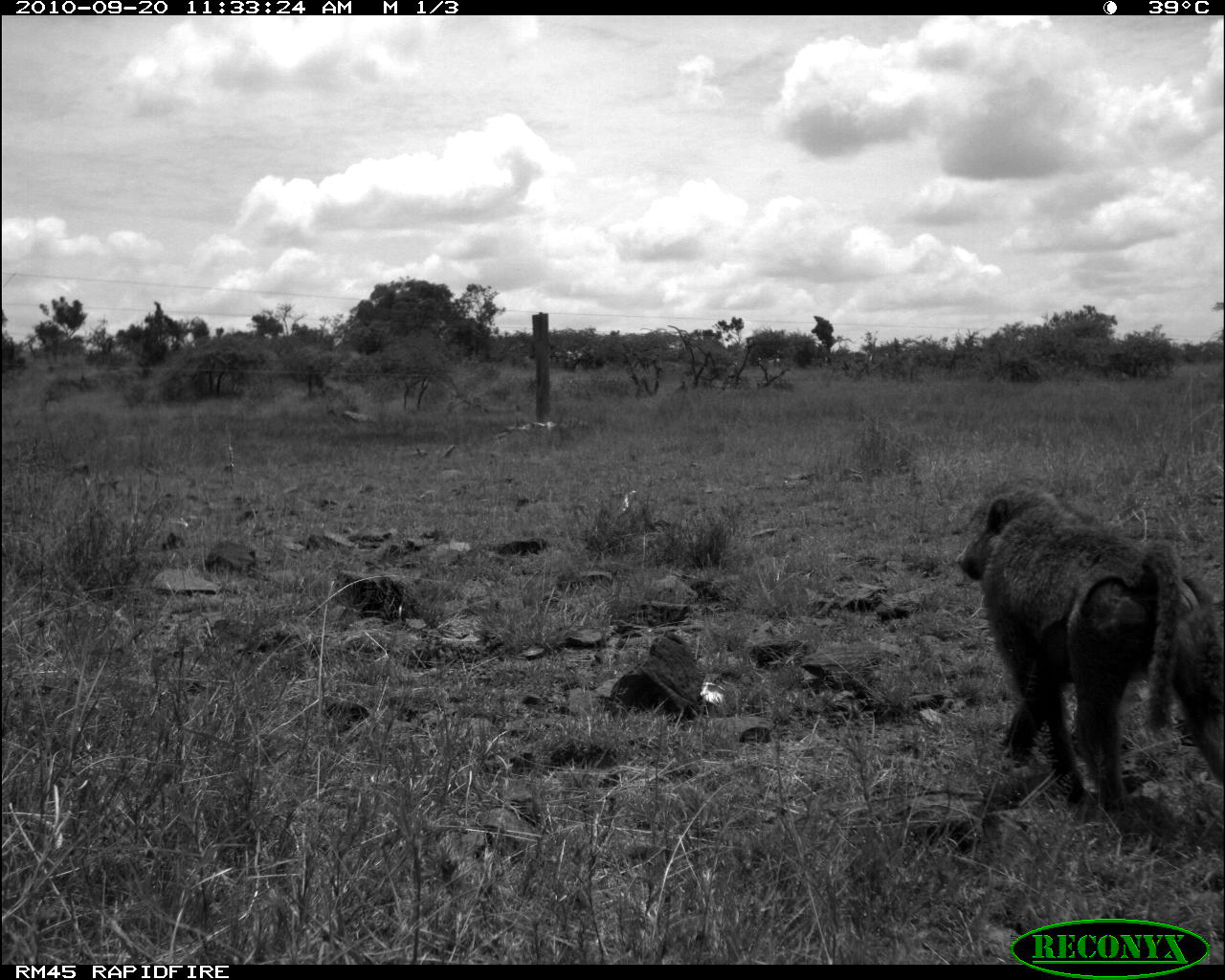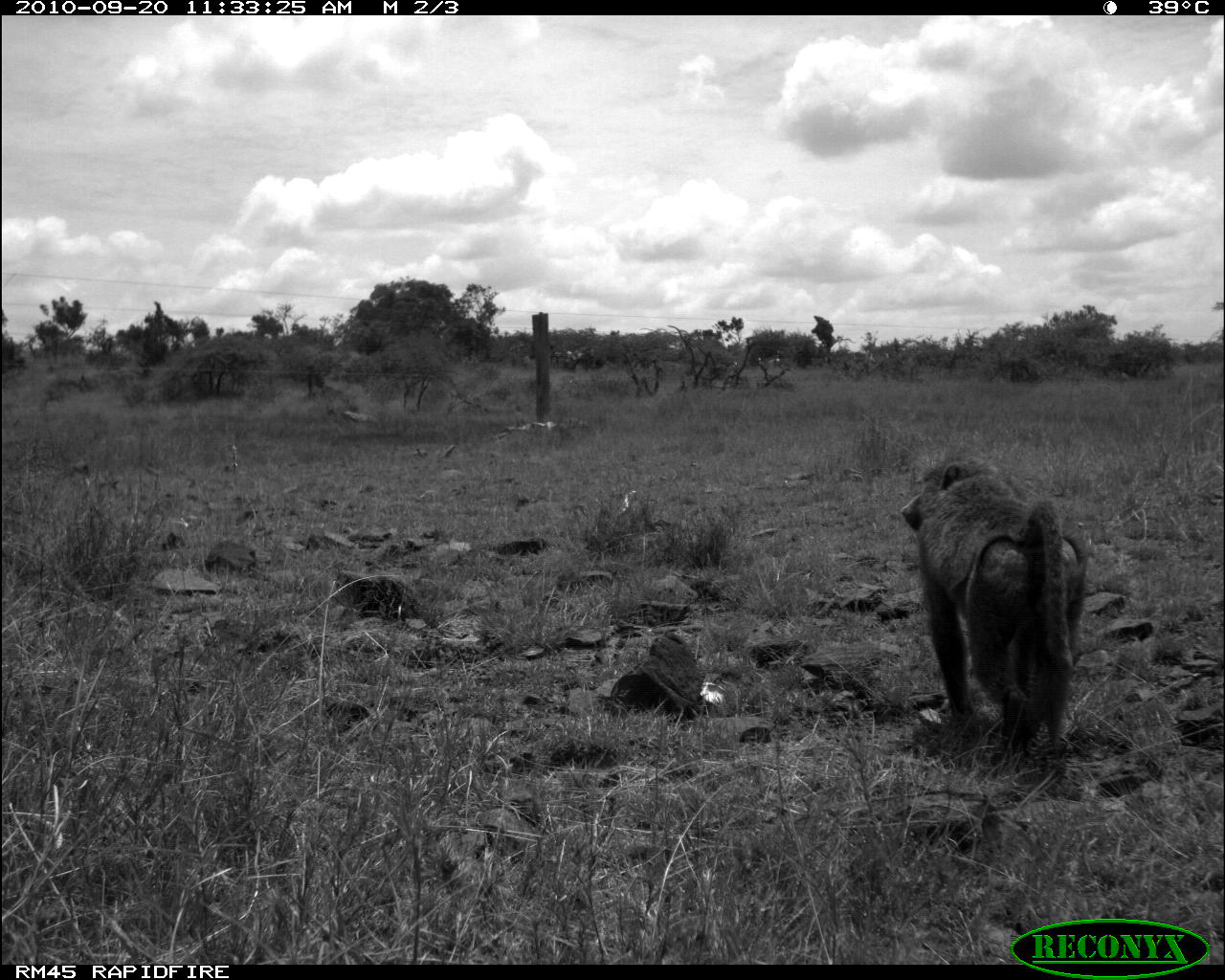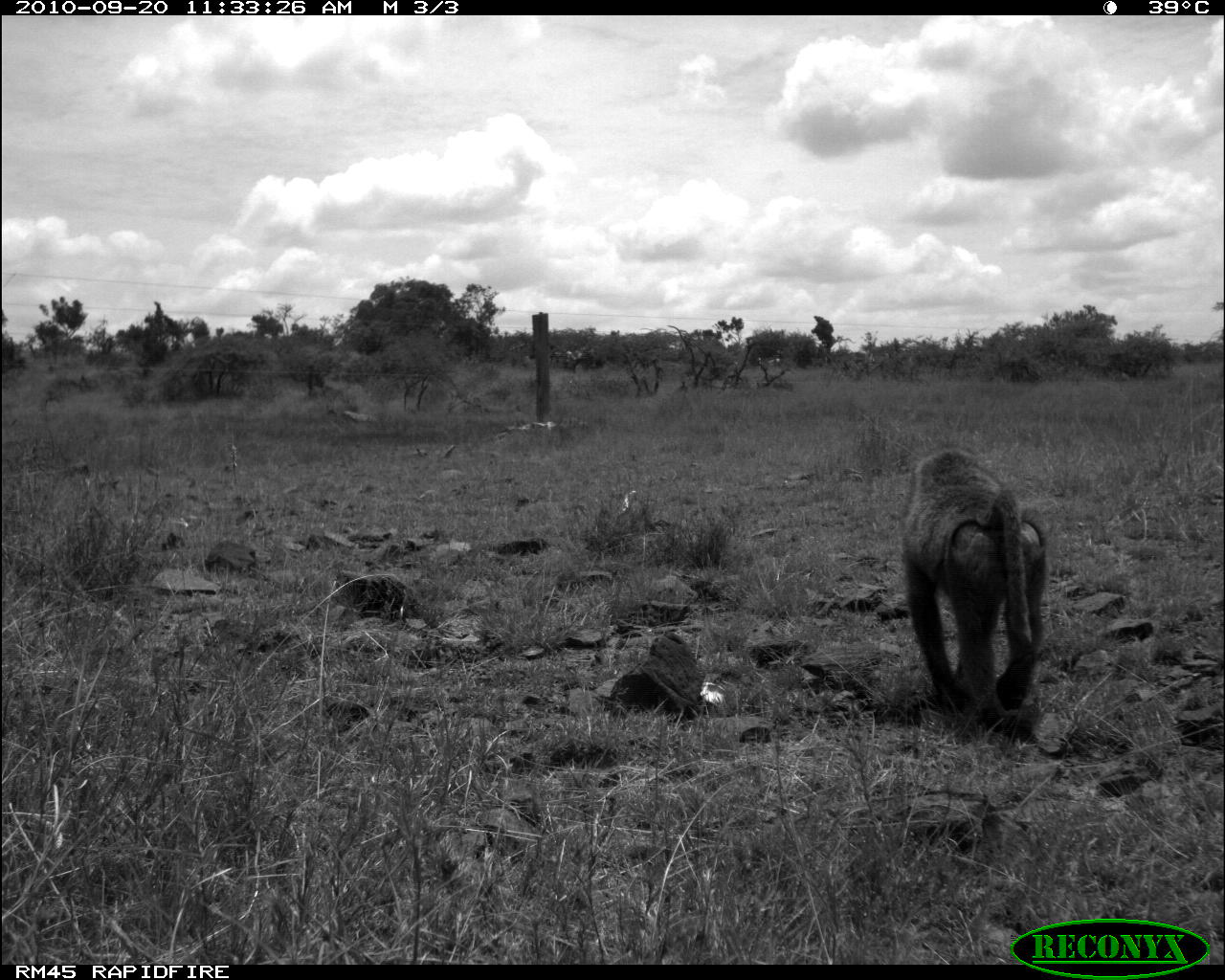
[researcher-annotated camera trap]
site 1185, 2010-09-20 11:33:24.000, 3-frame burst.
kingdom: Animalia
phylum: Chordata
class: Mammalia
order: Primates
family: Cercopithecidae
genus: Papio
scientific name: Papio anubis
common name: olive baboon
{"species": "Papio anubis (olive baboon)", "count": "1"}